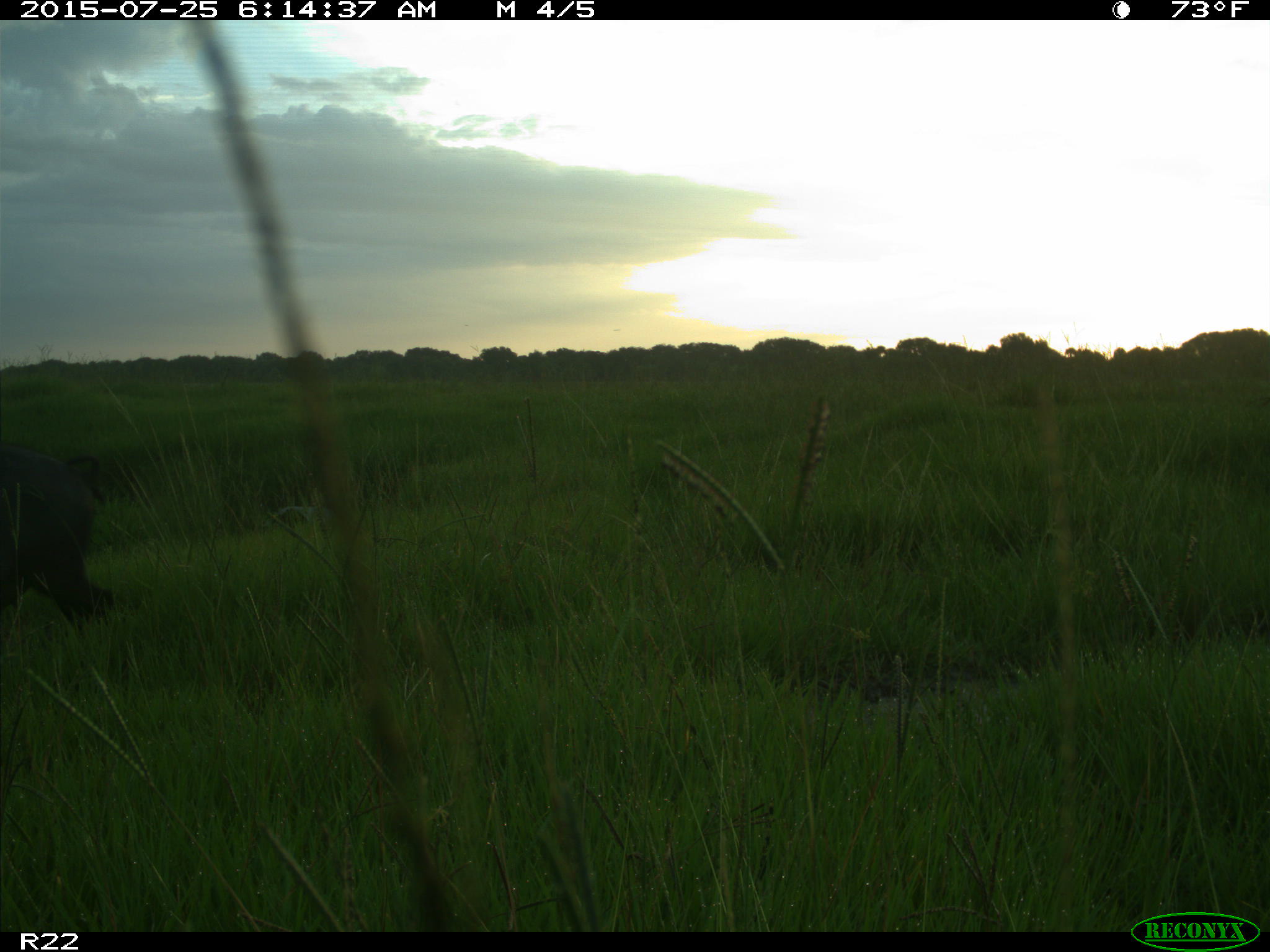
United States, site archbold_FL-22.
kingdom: Animalia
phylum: Chordata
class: Mammalia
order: Artiodactyla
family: Bovidae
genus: Bos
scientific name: Bos taurus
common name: domestic cow